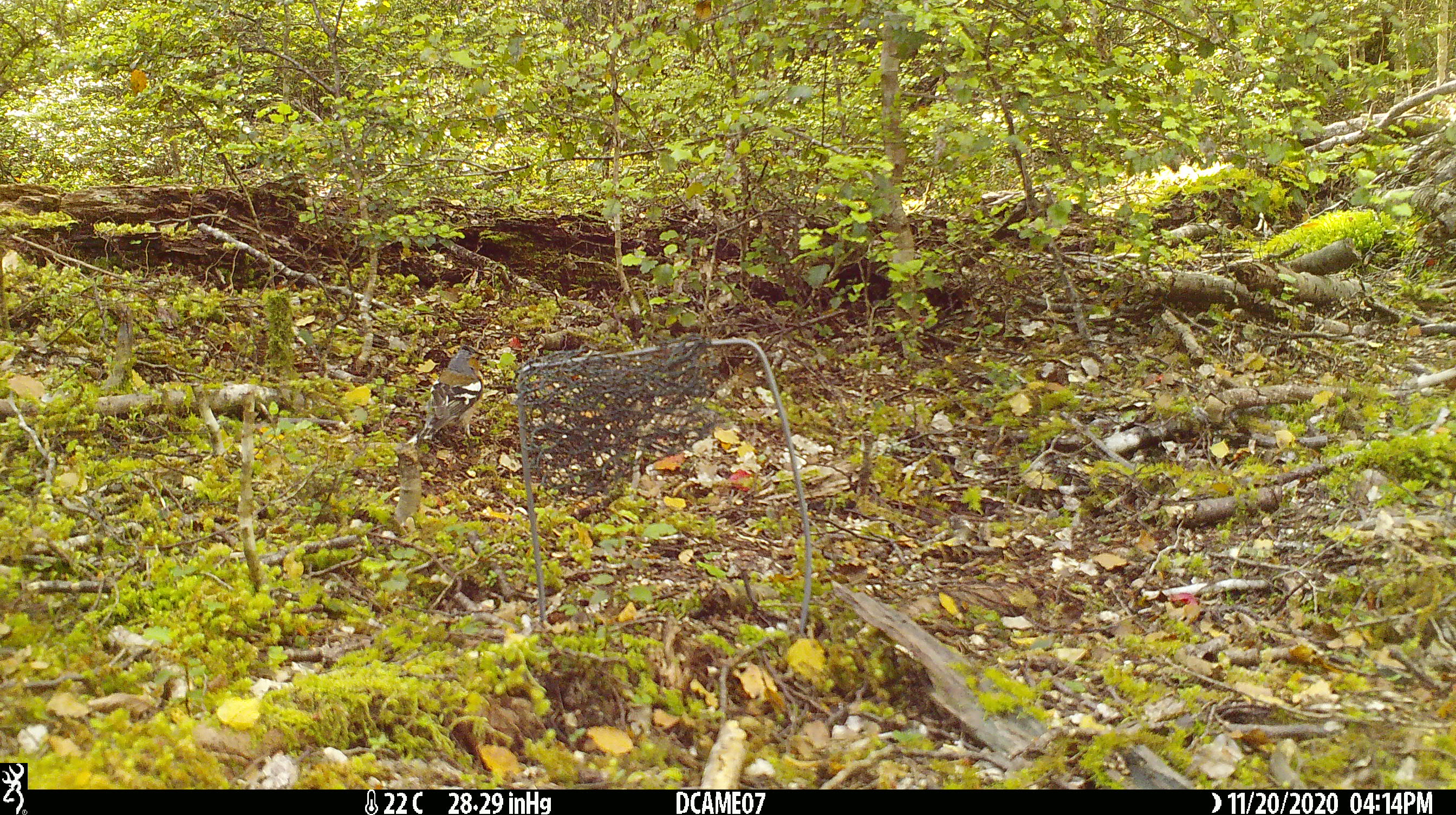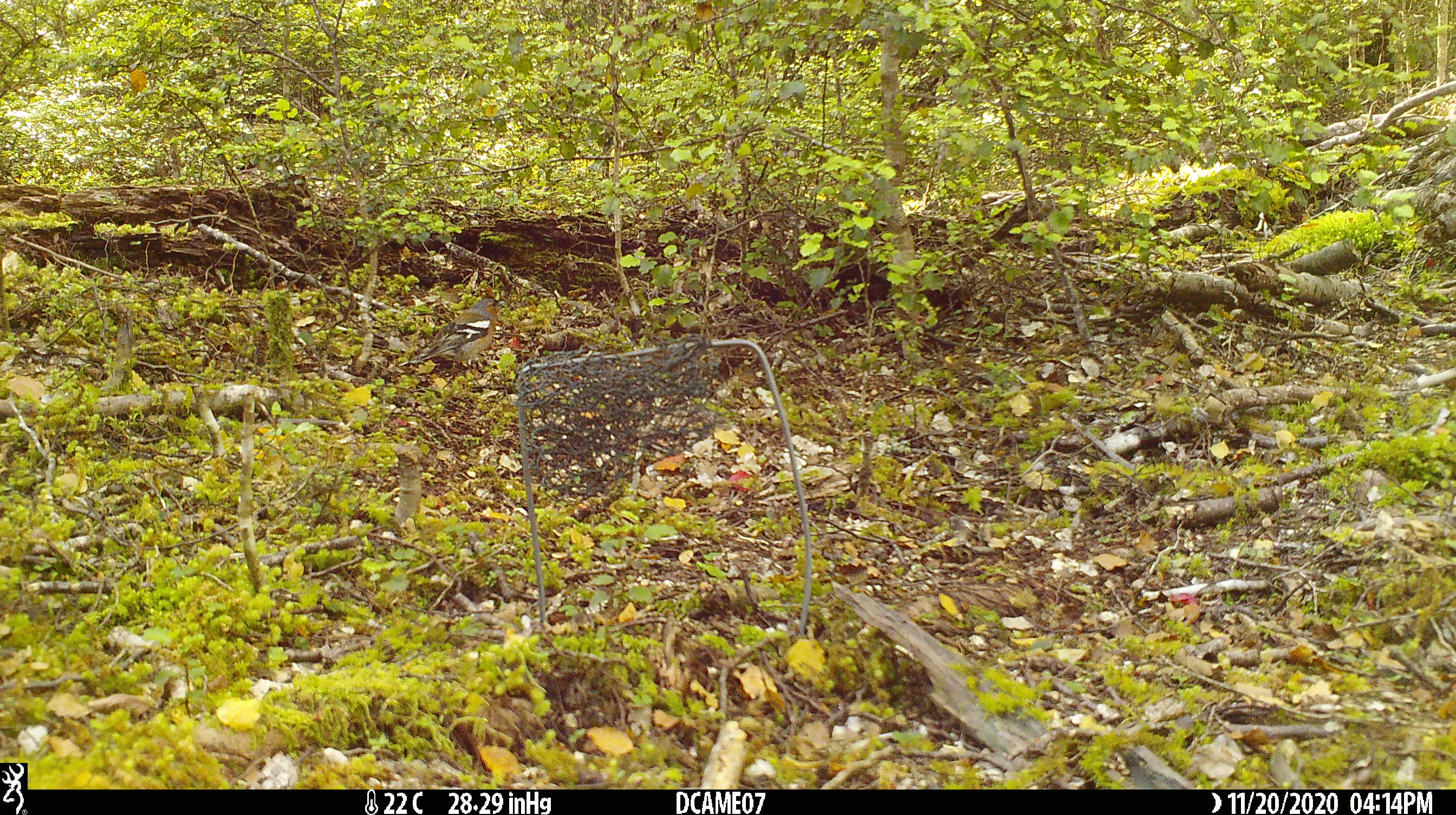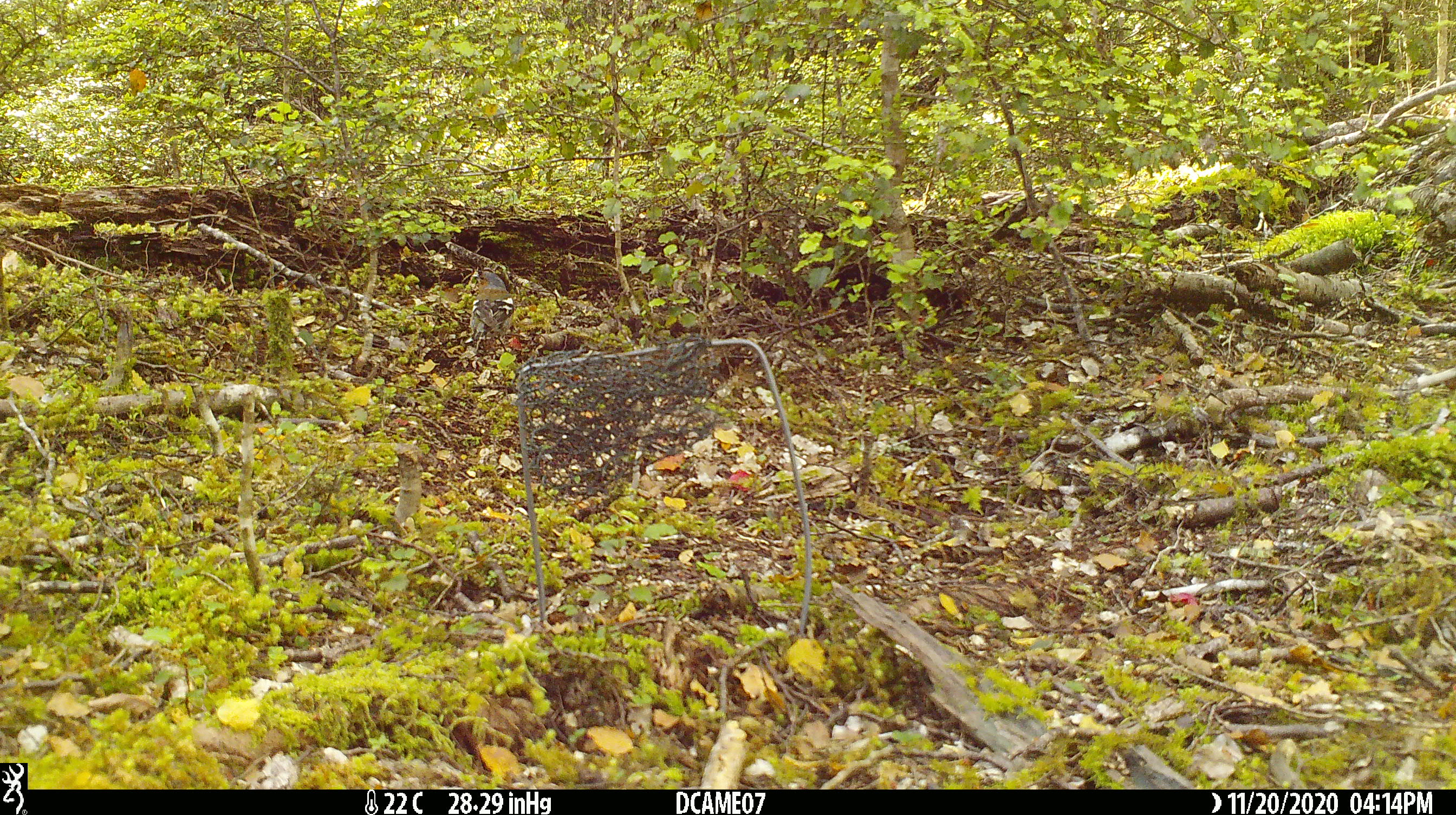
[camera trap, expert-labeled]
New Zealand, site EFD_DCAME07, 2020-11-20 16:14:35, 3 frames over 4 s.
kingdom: Animalia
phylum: Chordata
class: Aves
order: Passeriformes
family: Fringillidae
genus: Fringilla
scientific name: Fringilla coelebs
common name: common chaffinch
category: chaffinch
Chaffinch (common chaffinch) (Fringilla coelebs).